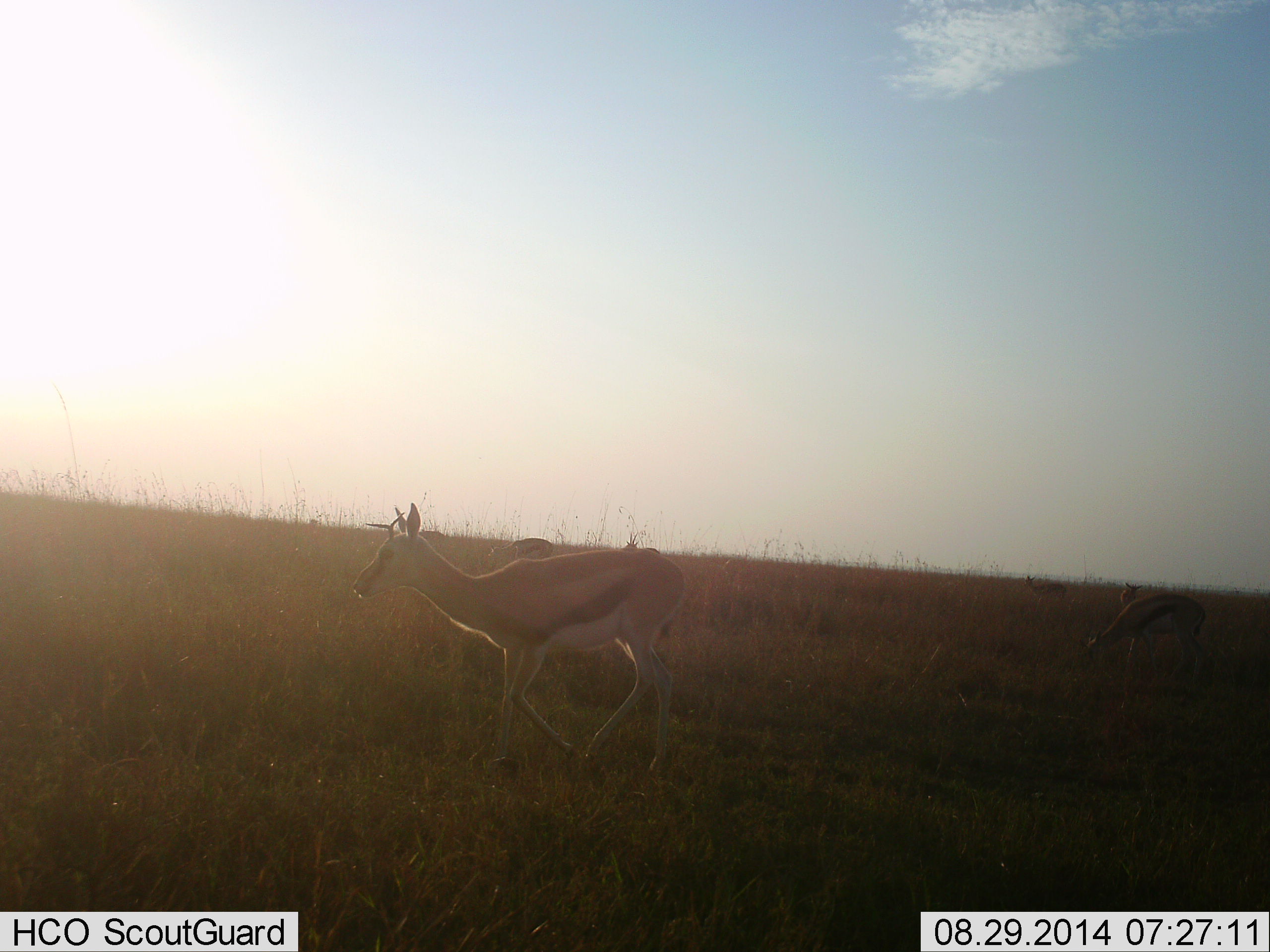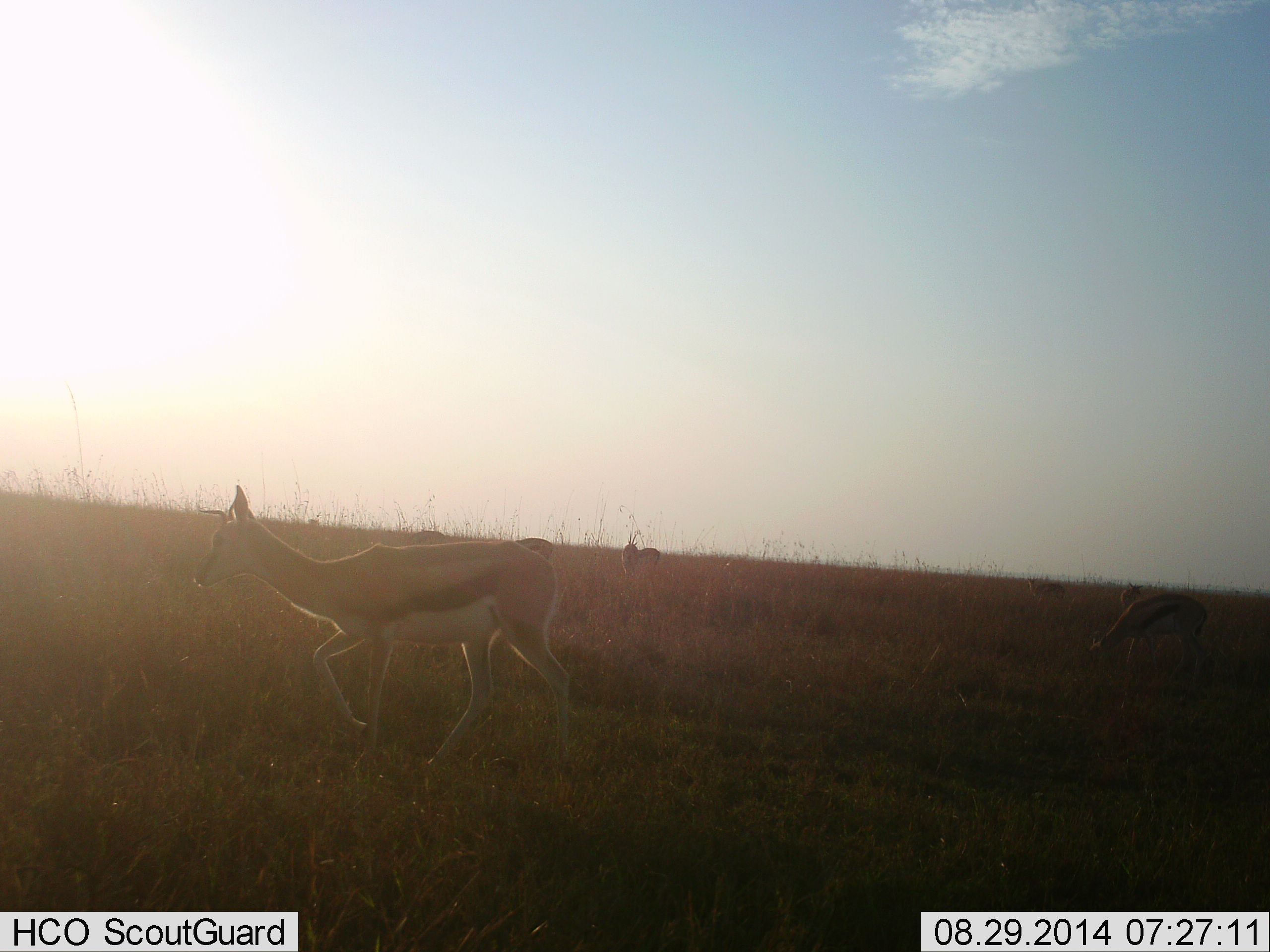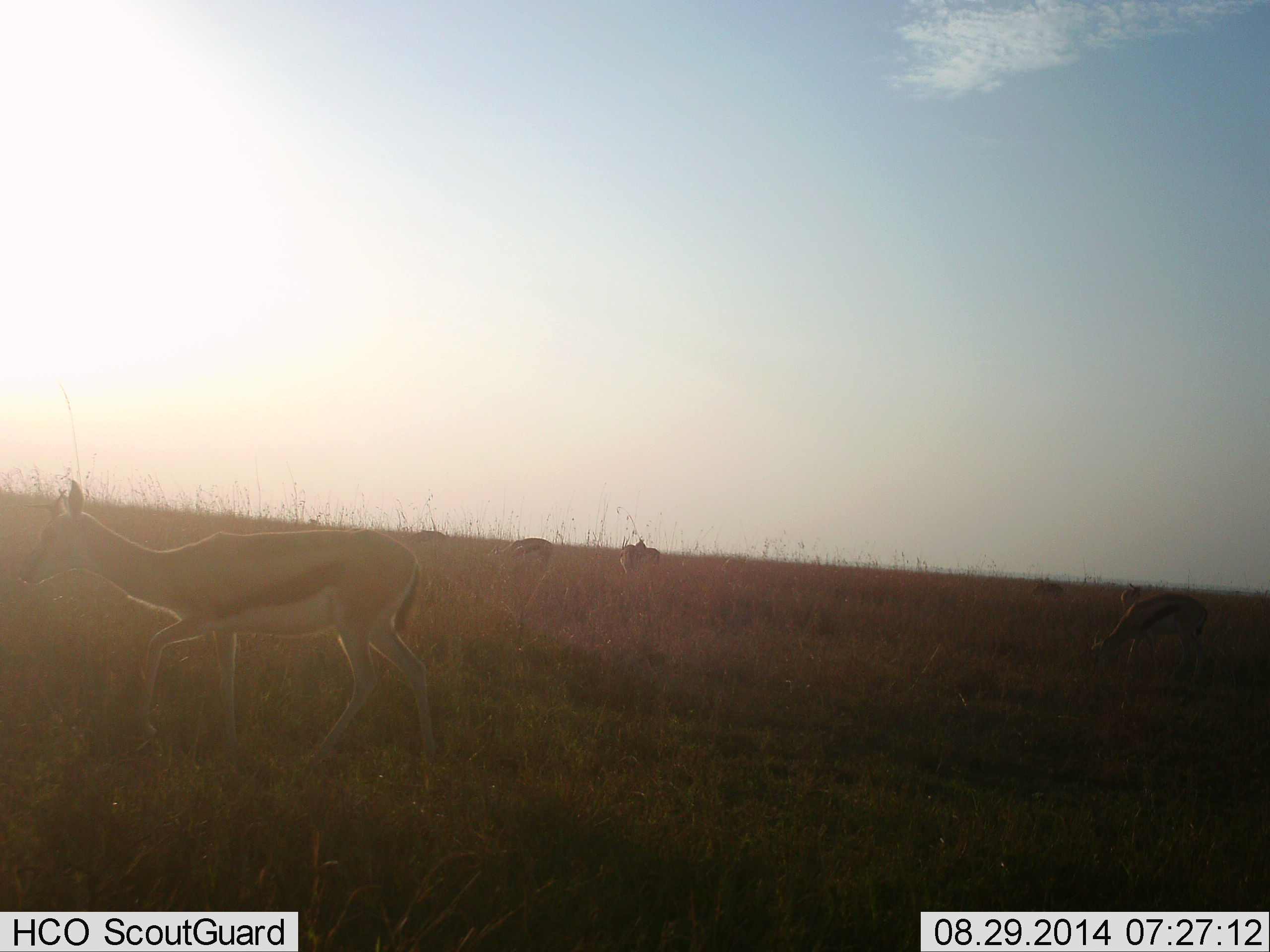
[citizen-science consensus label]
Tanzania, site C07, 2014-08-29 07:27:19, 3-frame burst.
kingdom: Animalia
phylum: Chordata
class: Mammalia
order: Artiodactyla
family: Bovidae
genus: Eudorcas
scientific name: Eudorcas thomsonii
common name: thomson's gazelle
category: gazellethomsons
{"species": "gazellethomsons (thomson's gazelle) (Eudorcas thomsonii)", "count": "6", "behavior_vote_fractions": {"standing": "40%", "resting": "0%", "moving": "100%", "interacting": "0%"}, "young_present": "10%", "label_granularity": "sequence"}